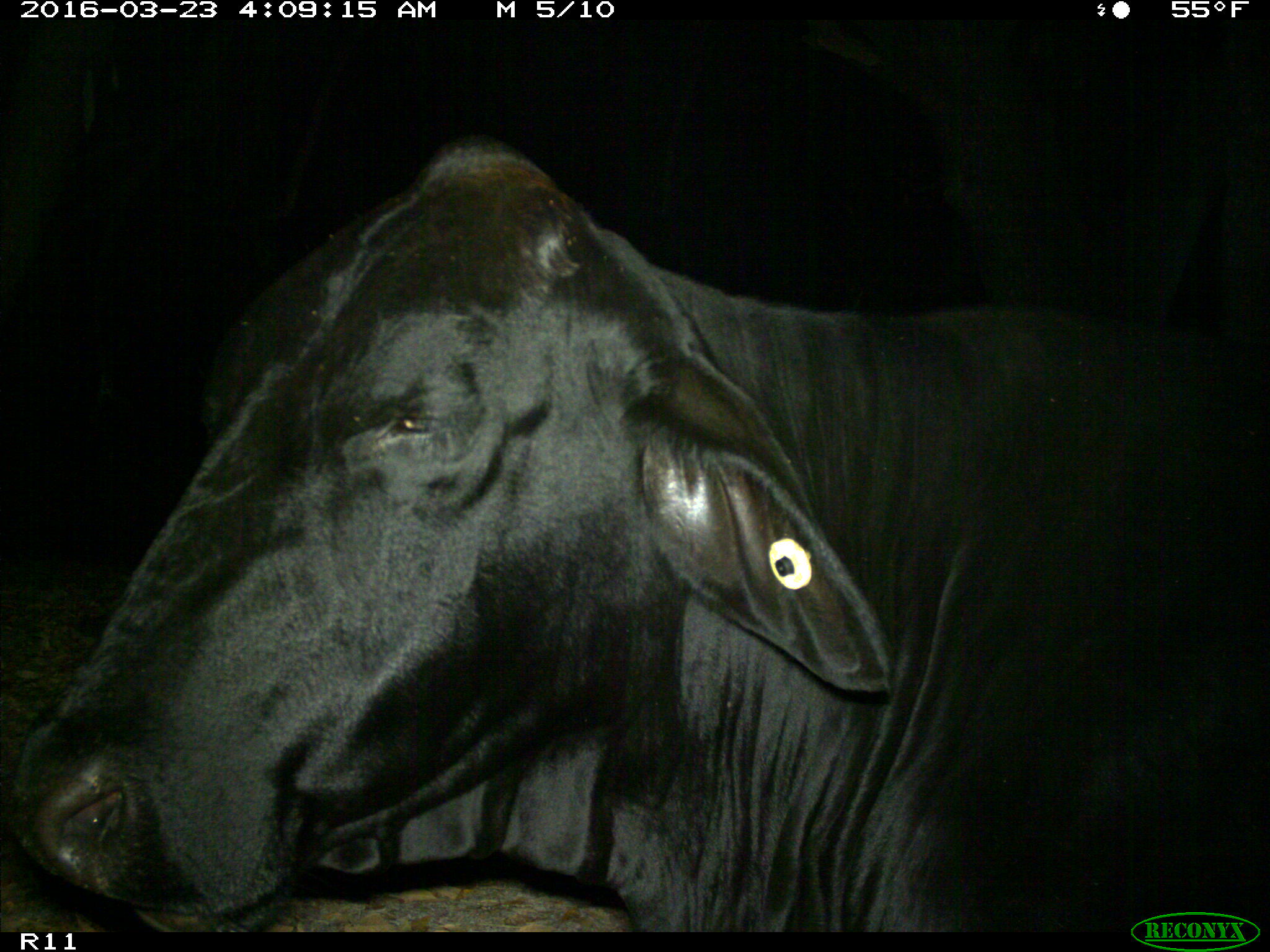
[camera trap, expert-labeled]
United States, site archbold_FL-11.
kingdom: Animalia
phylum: Chordata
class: Mammalia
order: Artiodactyla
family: Bovidae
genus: Bos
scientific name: Bos taurus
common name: domestic cow